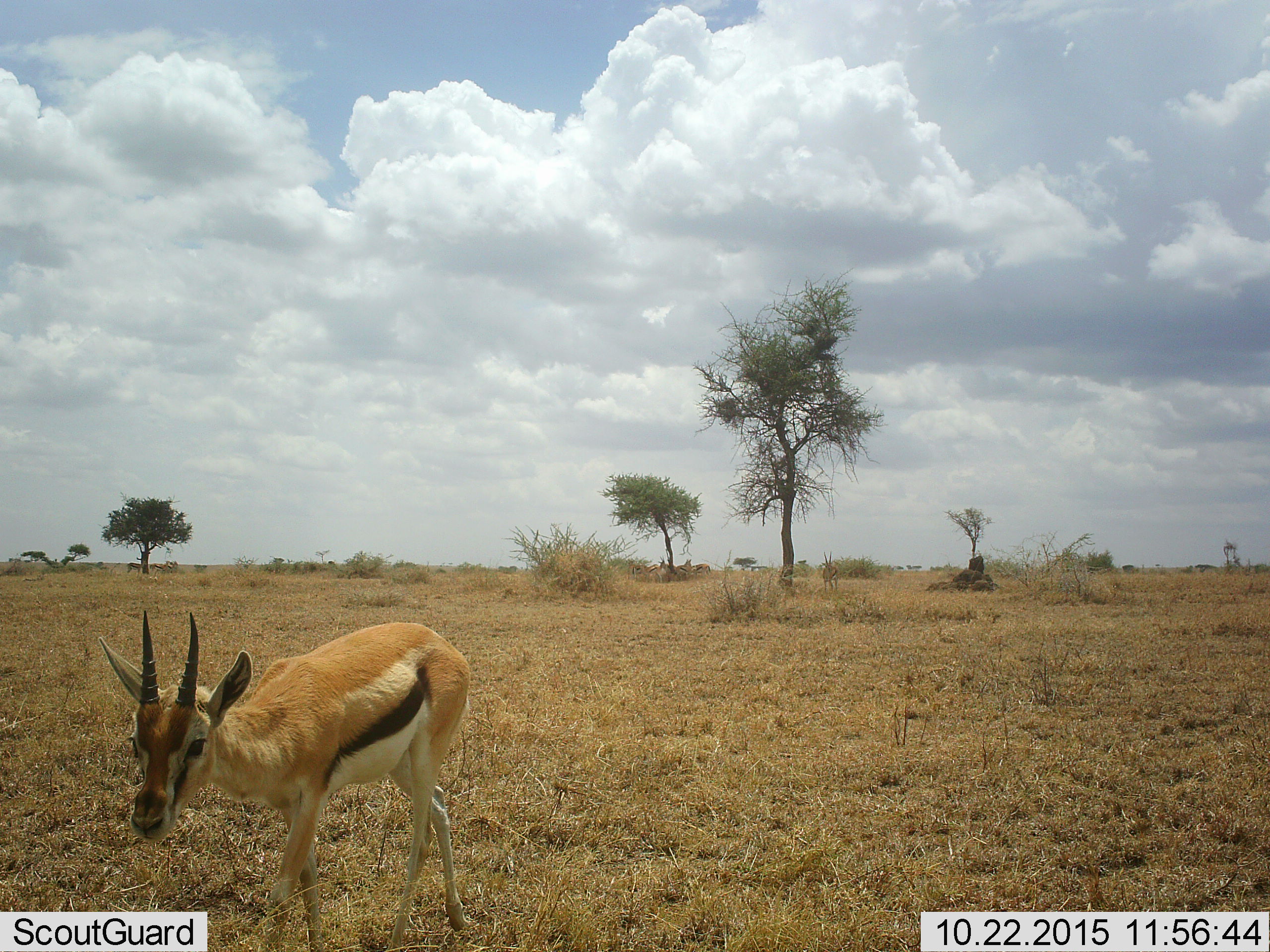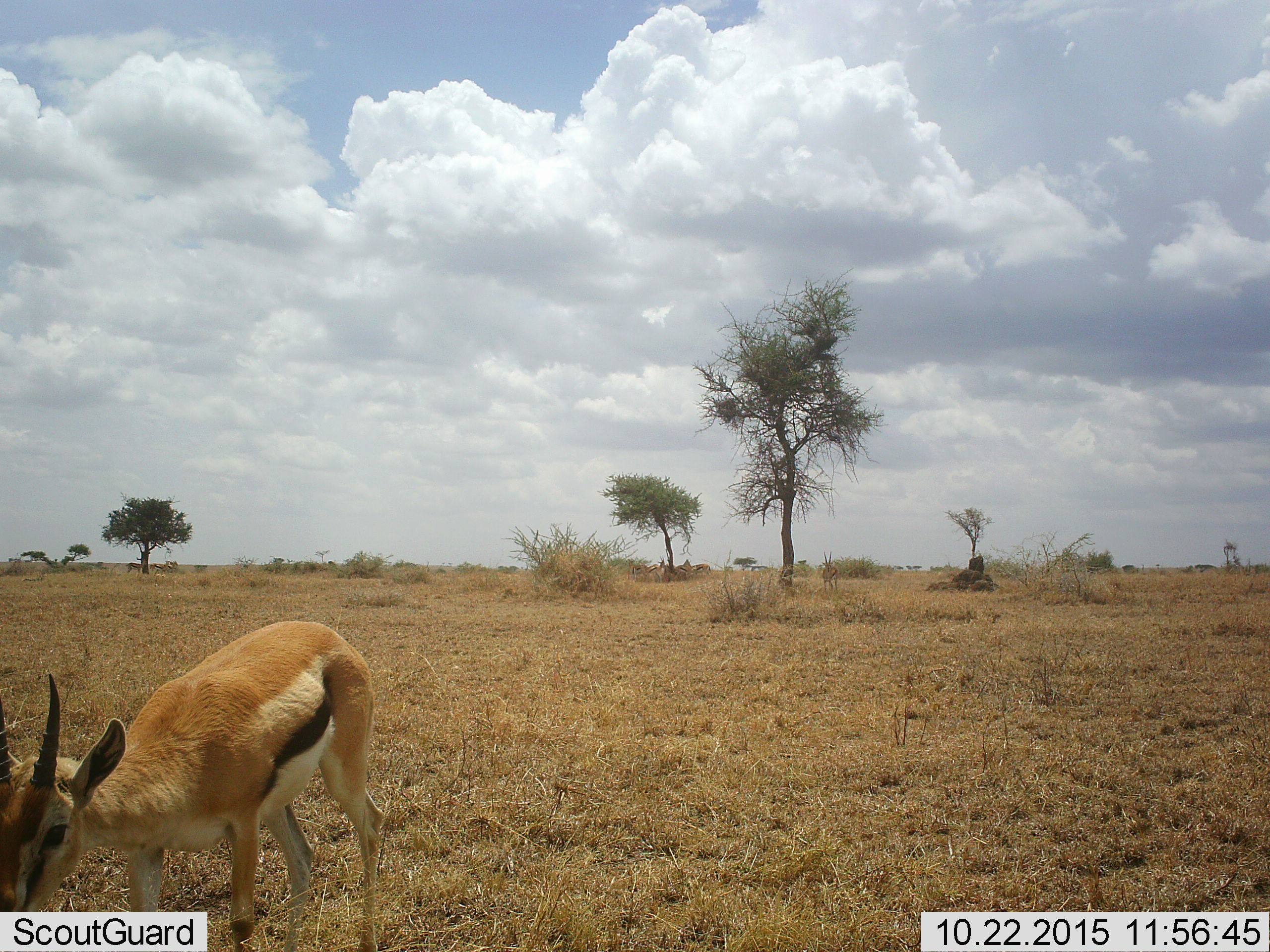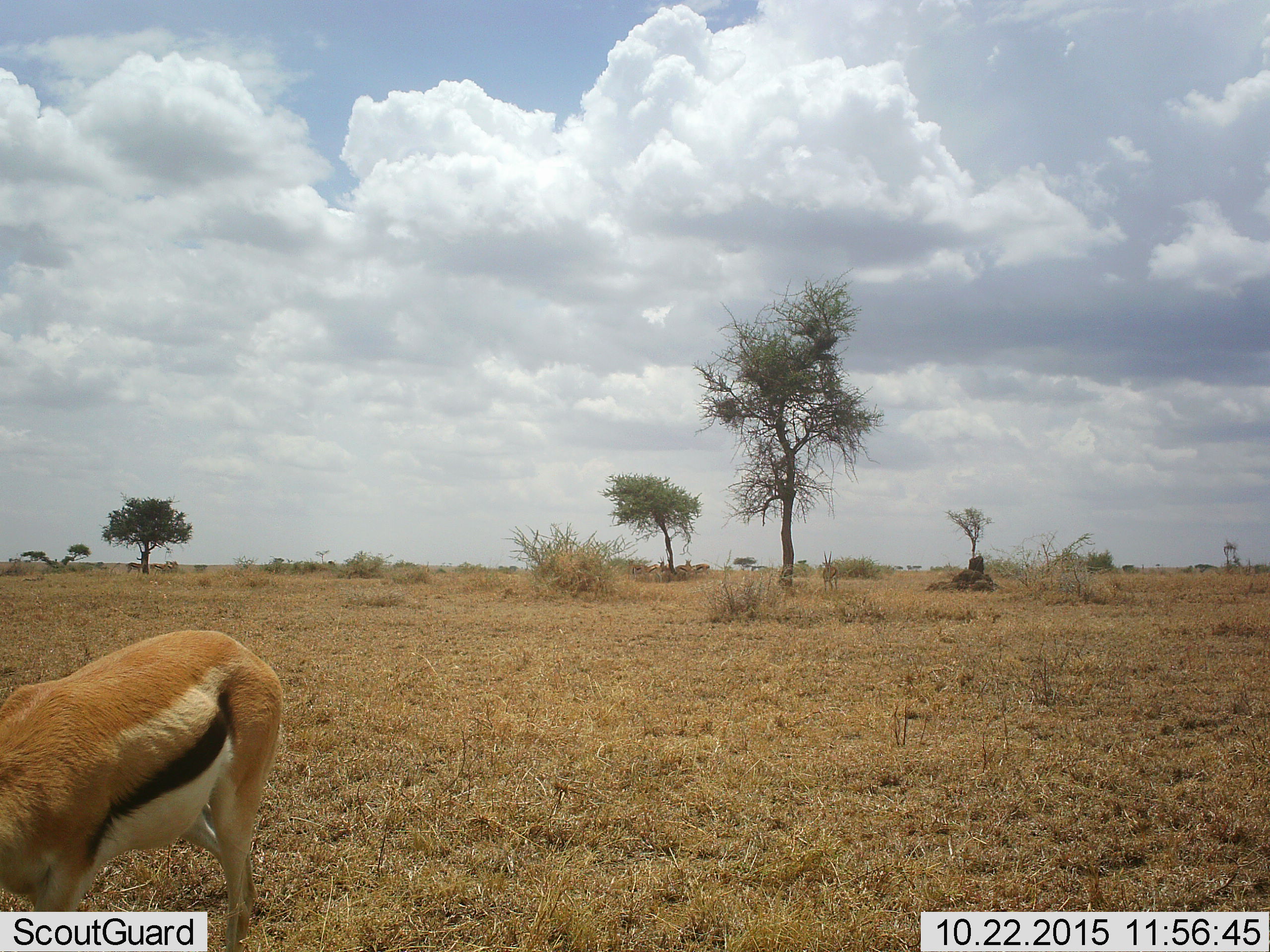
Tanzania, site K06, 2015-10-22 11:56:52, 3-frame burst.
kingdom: Animalia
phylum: Chordata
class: Mammalia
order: Artiodactyla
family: Bovidae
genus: Eudorcas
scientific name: Eudorcas thomsonii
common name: thomson's gazelle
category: gazellethomsons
Gazellethomsons (thomson's gazelle) (Eudorcas thomsonii), count 8. Behavior (volunteer vote fractions): standing 62%, resting 12%, moving 75%, interacting 0%. Young present (vote fraction): 0%. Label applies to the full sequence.